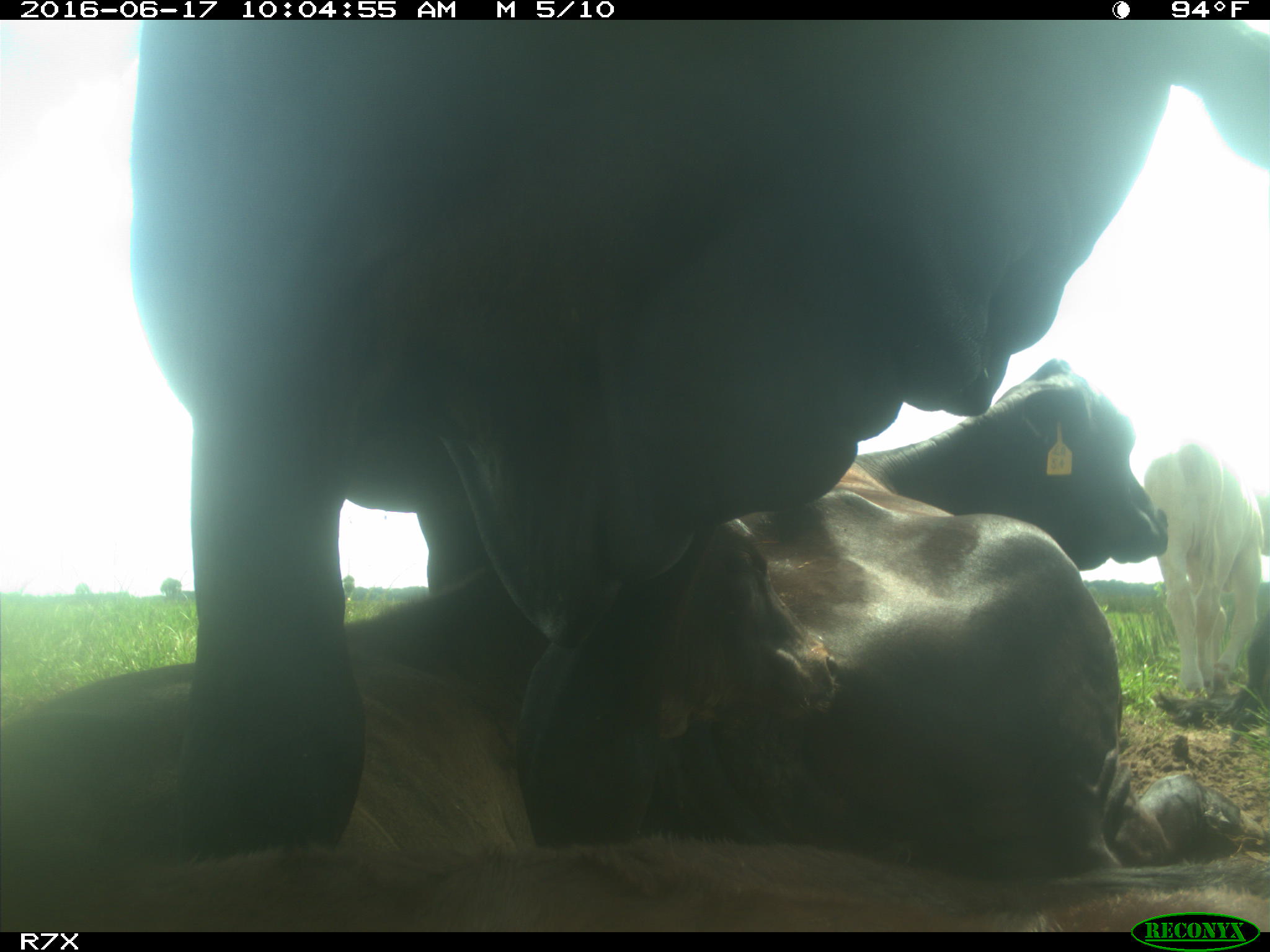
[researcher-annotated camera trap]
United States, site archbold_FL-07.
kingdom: Animalia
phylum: Chordata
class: Mammalia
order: Artiodactyla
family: Bovidae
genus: Bos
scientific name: Bos taurus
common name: domestic cow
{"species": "Bos taurus (domestic cow)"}